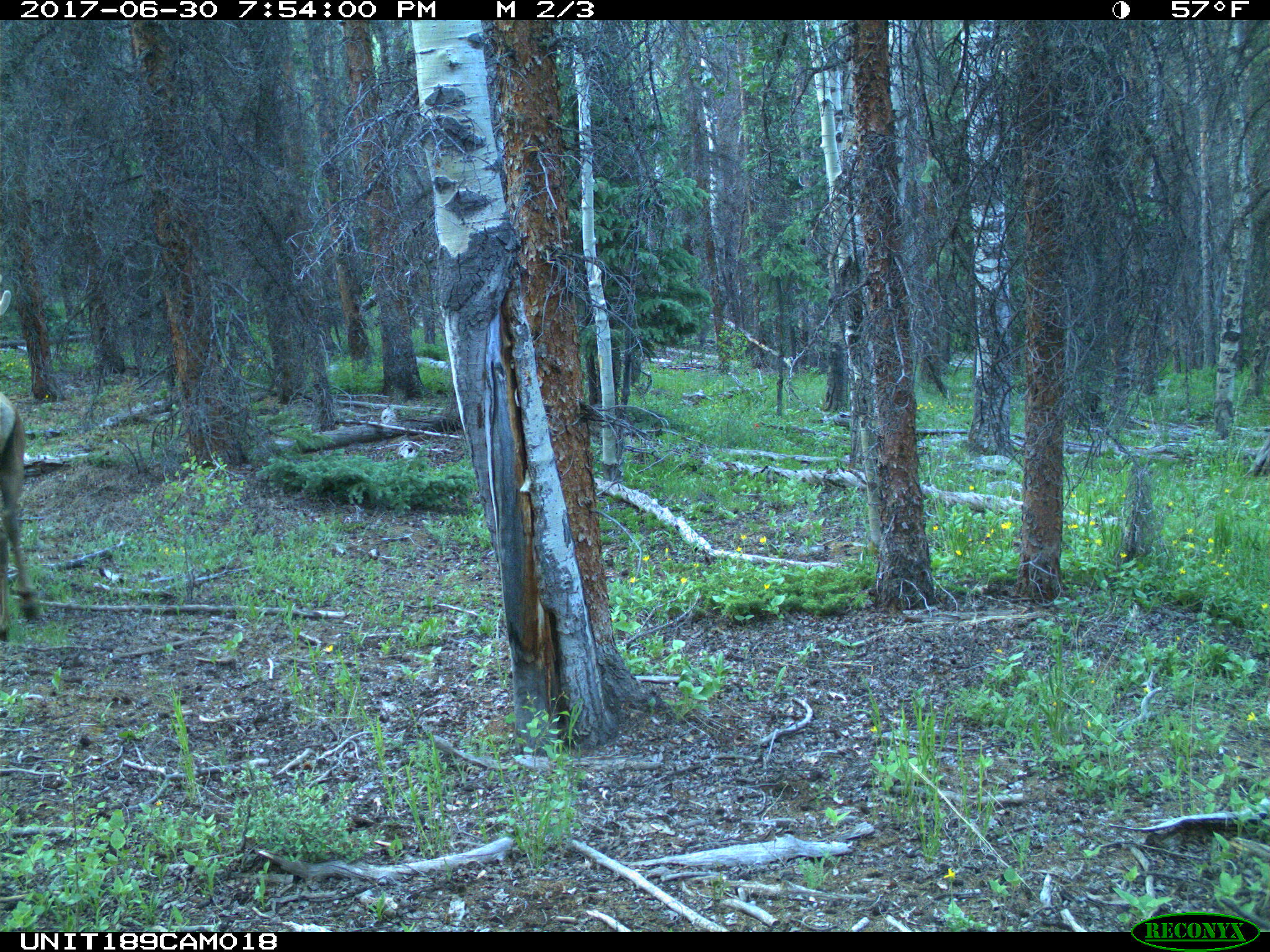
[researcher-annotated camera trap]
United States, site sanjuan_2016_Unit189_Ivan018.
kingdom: Animalia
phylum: Chordata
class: Mammalia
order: Artiodactyla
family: Cervidae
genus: Cervus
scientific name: Cervus elaphus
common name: red deer